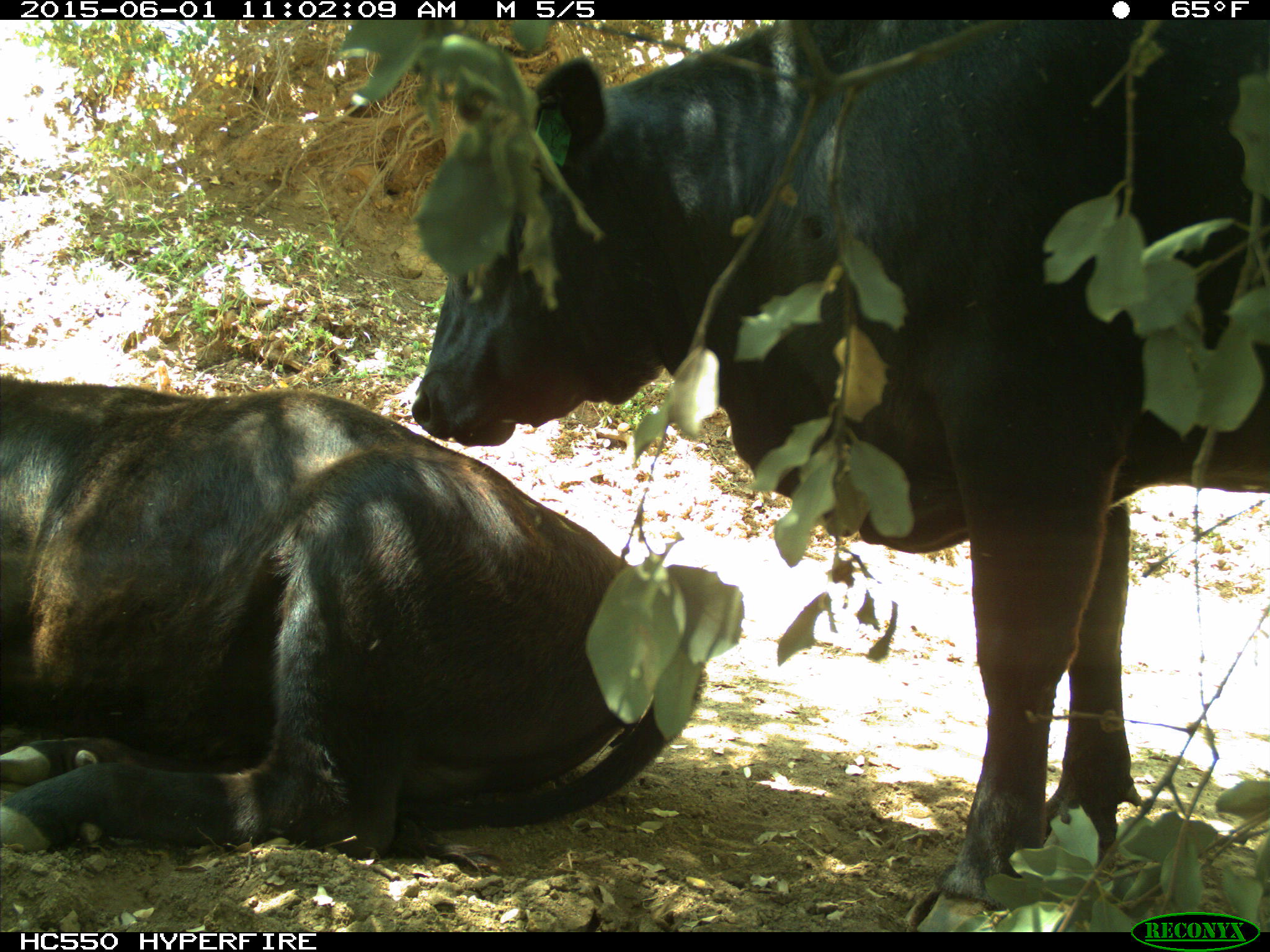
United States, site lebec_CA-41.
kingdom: Animalia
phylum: Chordata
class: Mammalia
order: Artiodactyla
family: Bovidae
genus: Bos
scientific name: Bos taurus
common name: domestic cow